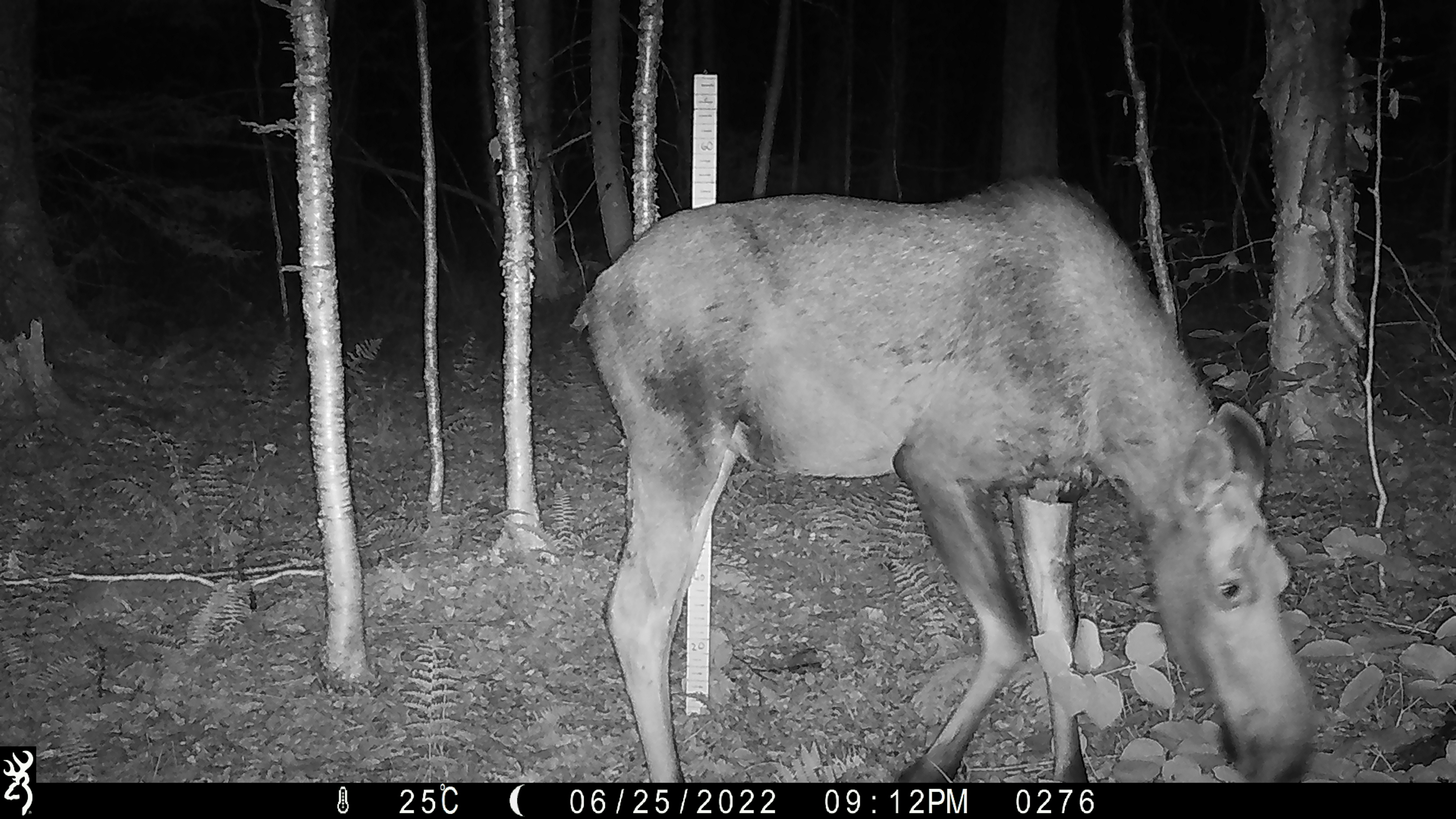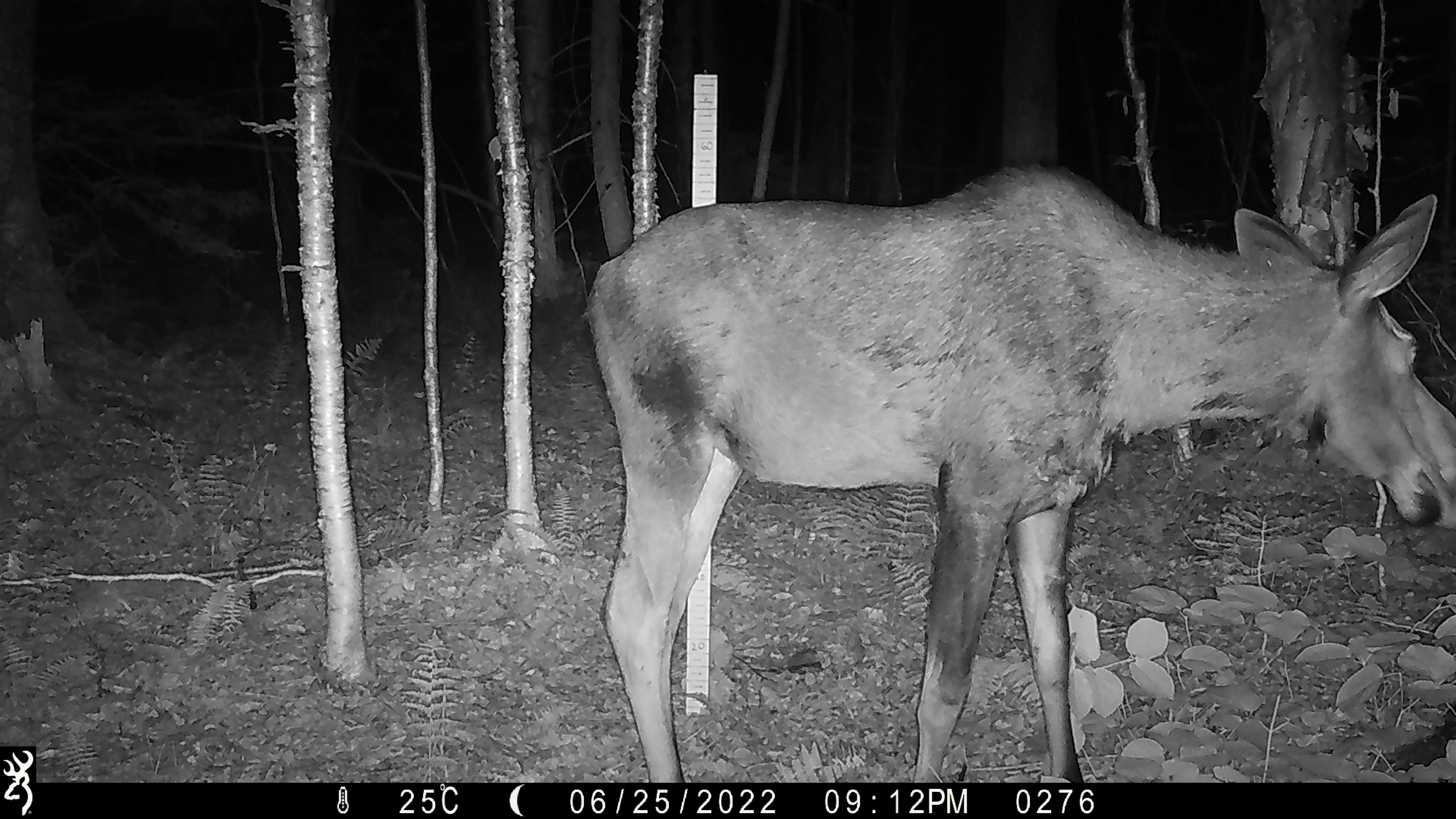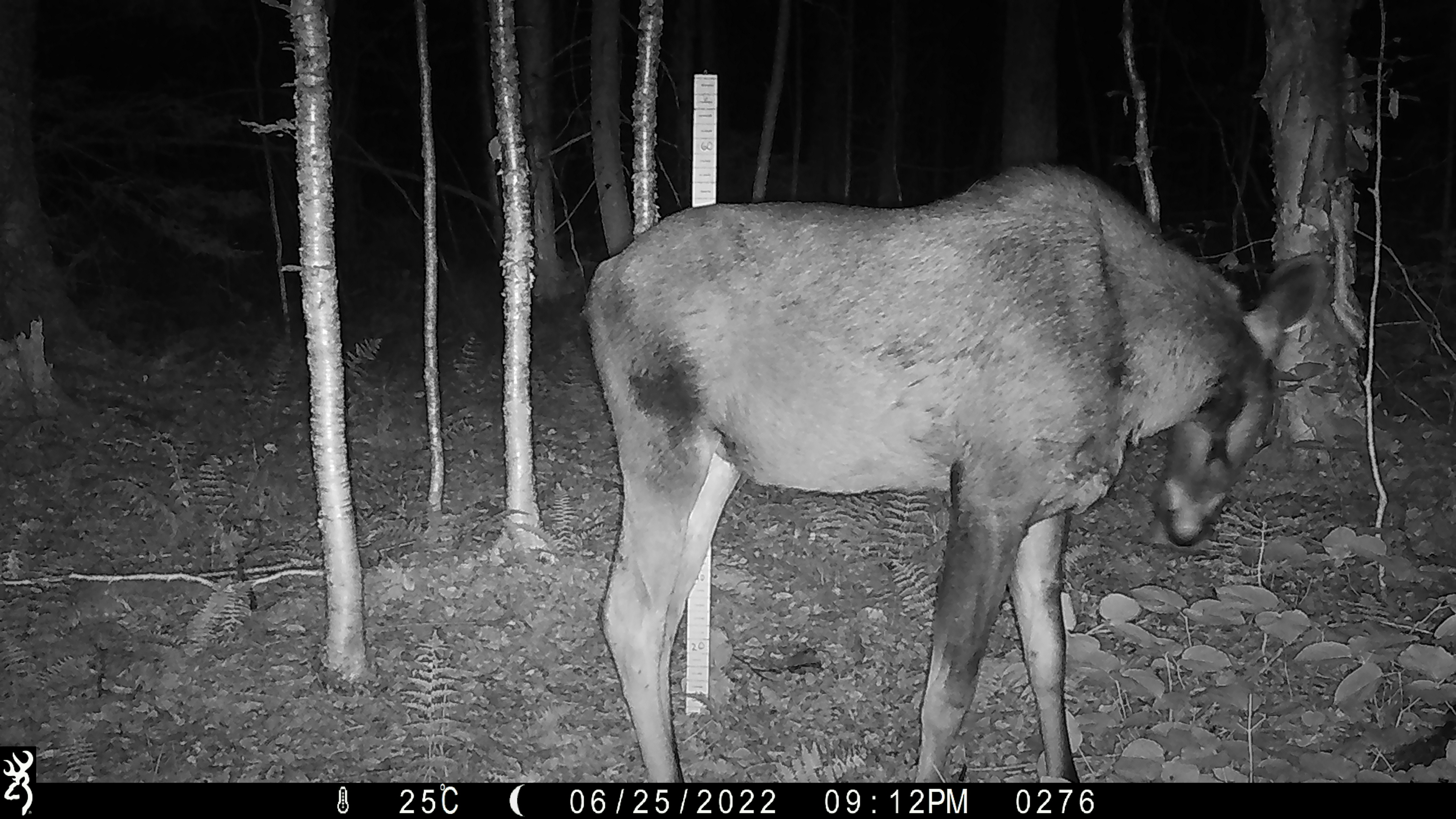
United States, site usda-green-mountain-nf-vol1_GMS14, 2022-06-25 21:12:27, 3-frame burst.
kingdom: Animalia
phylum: Chordata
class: Mammalia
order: Artiodactyla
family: Cervidae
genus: Alces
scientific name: Alces alces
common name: moose